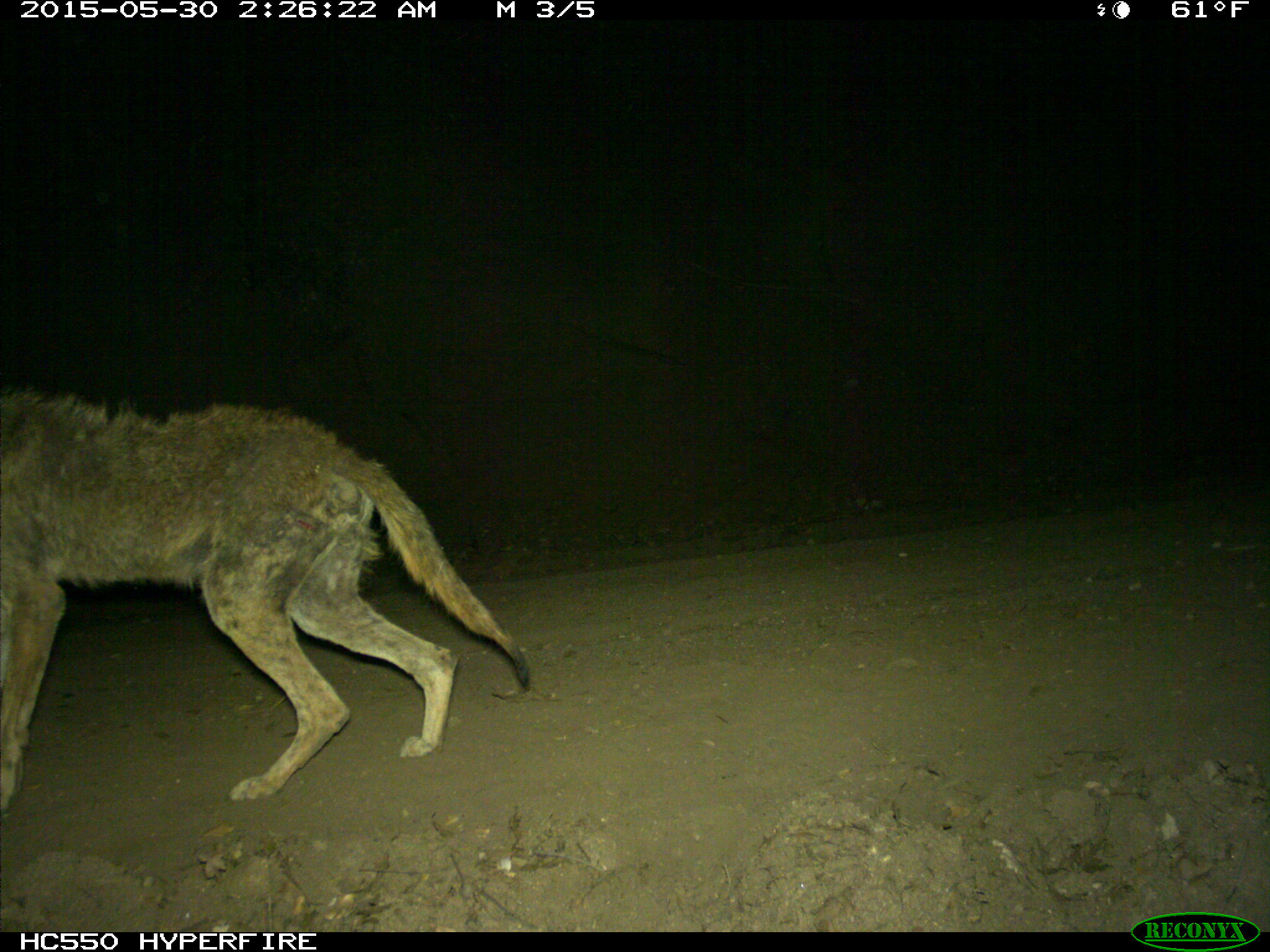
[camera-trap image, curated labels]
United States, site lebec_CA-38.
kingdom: Animalia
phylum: Chordata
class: Mammalia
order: Carnivora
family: Canidae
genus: Canis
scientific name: Canis latrans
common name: coyote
Canis latrans (coyote).